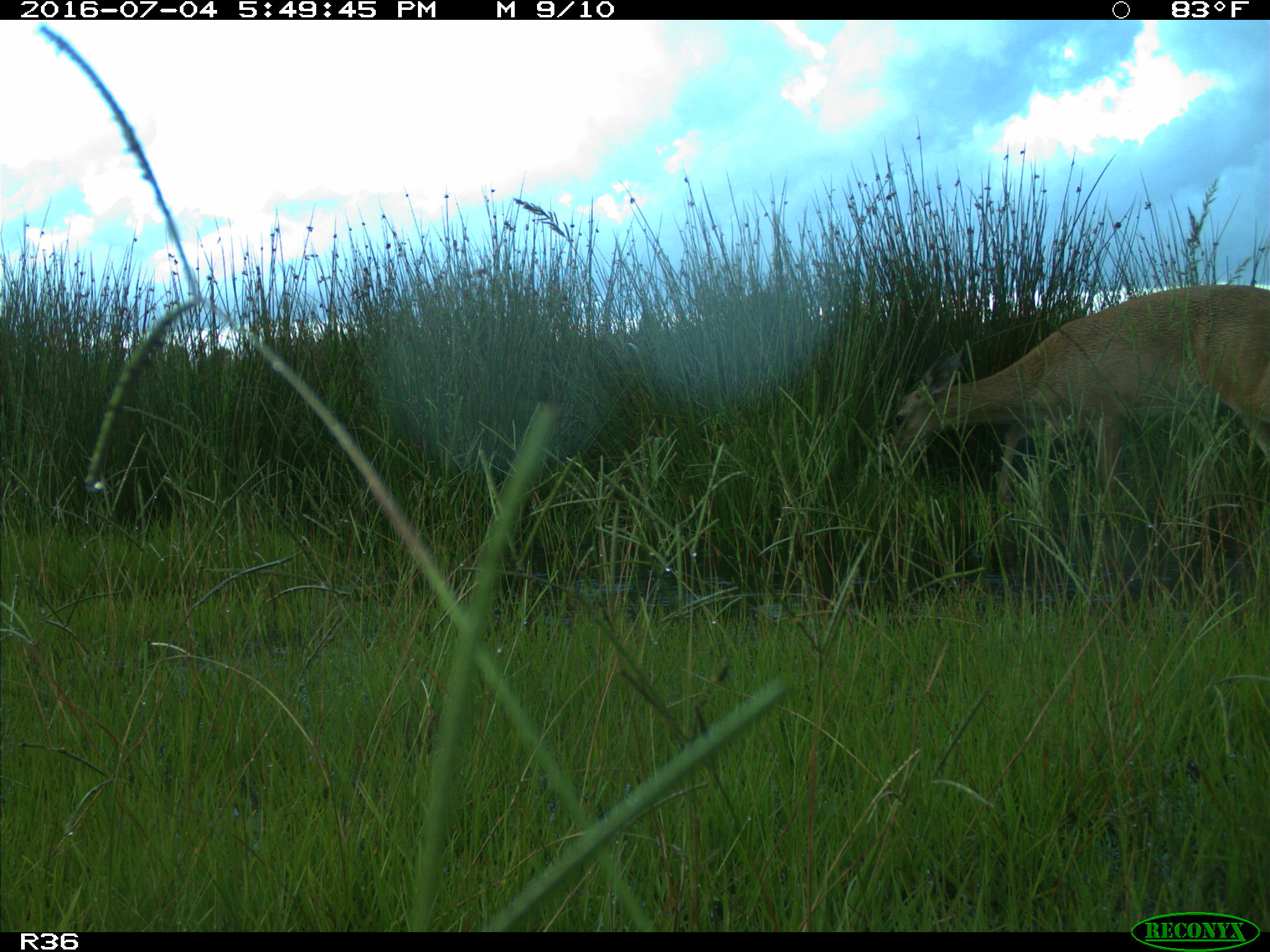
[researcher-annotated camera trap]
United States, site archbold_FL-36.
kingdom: Animalia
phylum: Chordata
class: Mammalia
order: Artiodactyla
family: Cervidae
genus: Odocoileus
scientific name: Odocoileus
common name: deer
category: unidentified deer